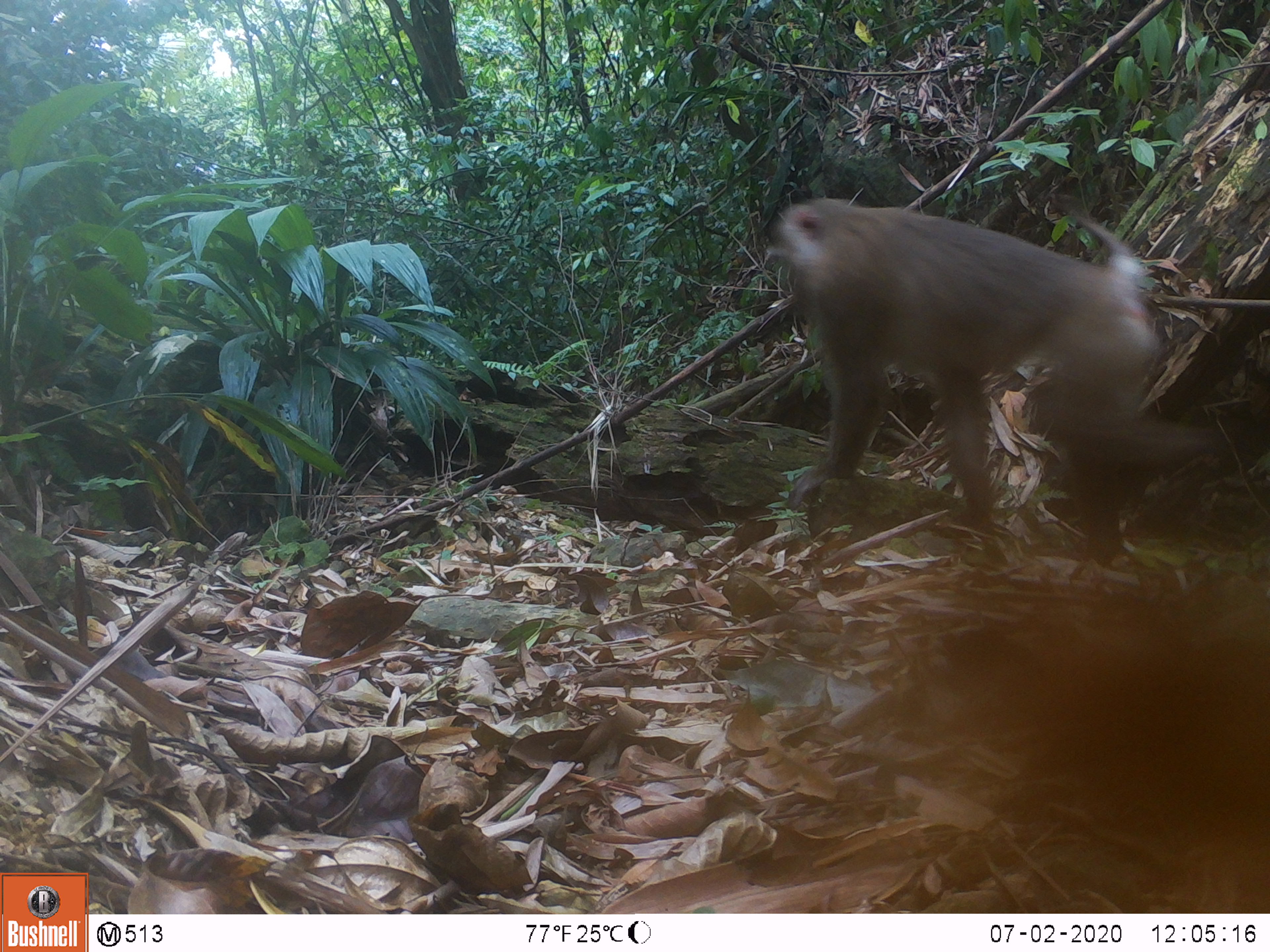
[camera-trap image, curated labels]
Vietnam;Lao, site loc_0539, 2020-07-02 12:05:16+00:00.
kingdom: Animalia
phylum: Chordata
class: Mammalia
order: Primates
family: Cercopithecidae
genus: Macaca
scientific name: Macaca nemestrina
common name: pig-tailed macaque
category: pig tailed macaque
Pig tailed macaque (pig-tailed macaque) (Macaca nemestrina). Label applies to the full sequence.